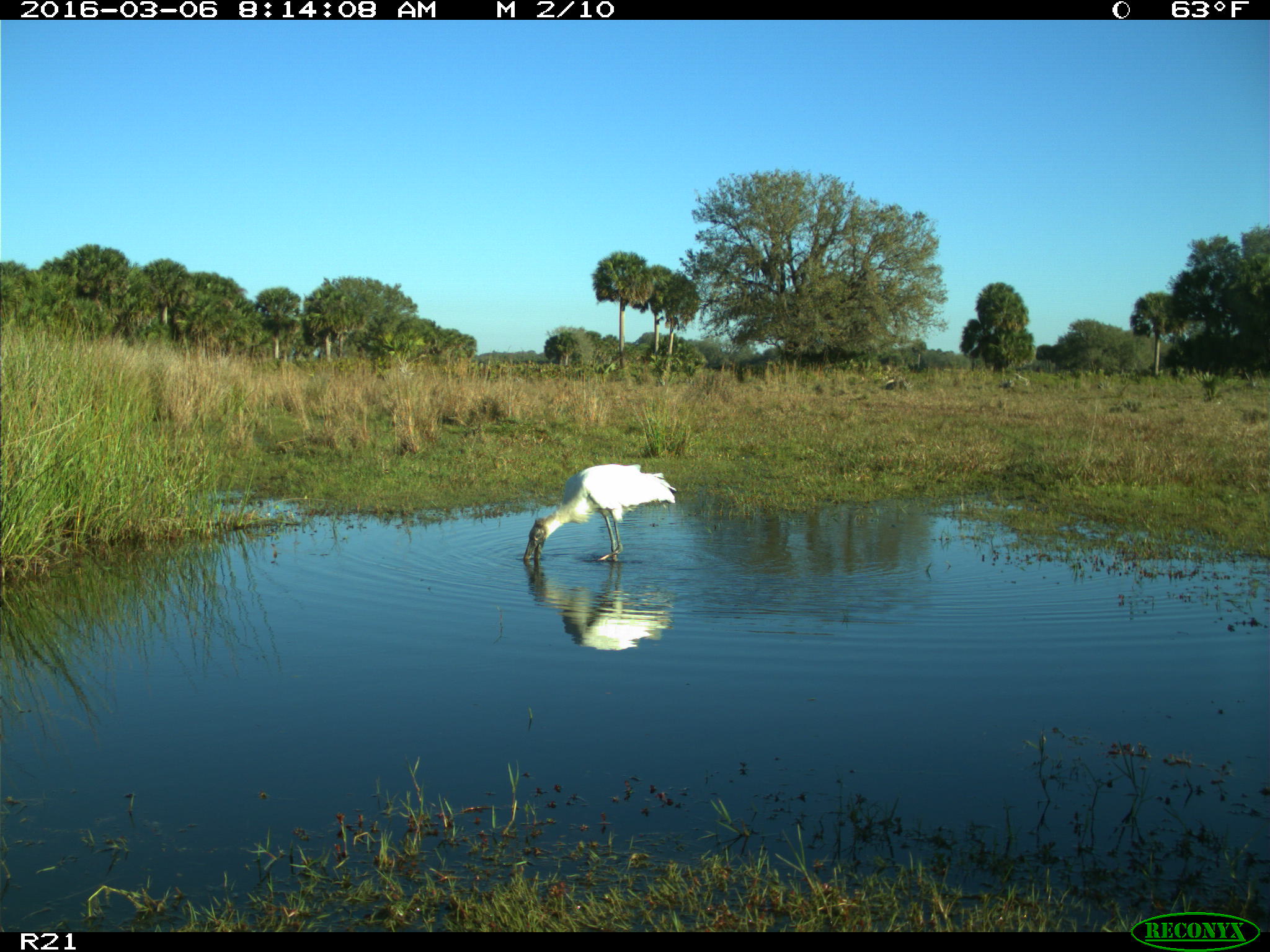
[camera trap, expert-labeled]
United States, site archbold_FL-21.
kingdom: Animalia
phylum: Chordata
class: Aves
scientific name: Aves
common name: birds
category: unidentified bird